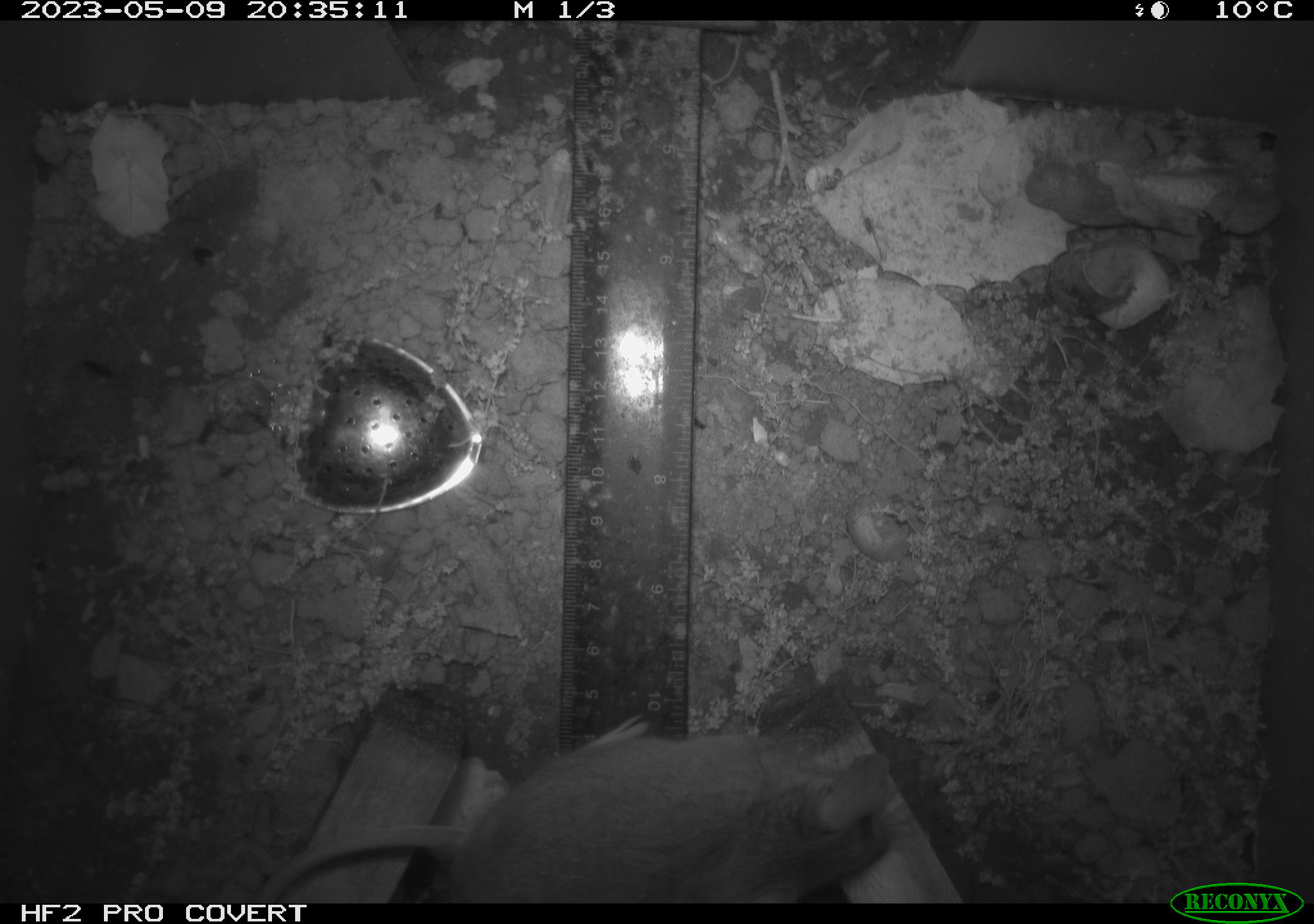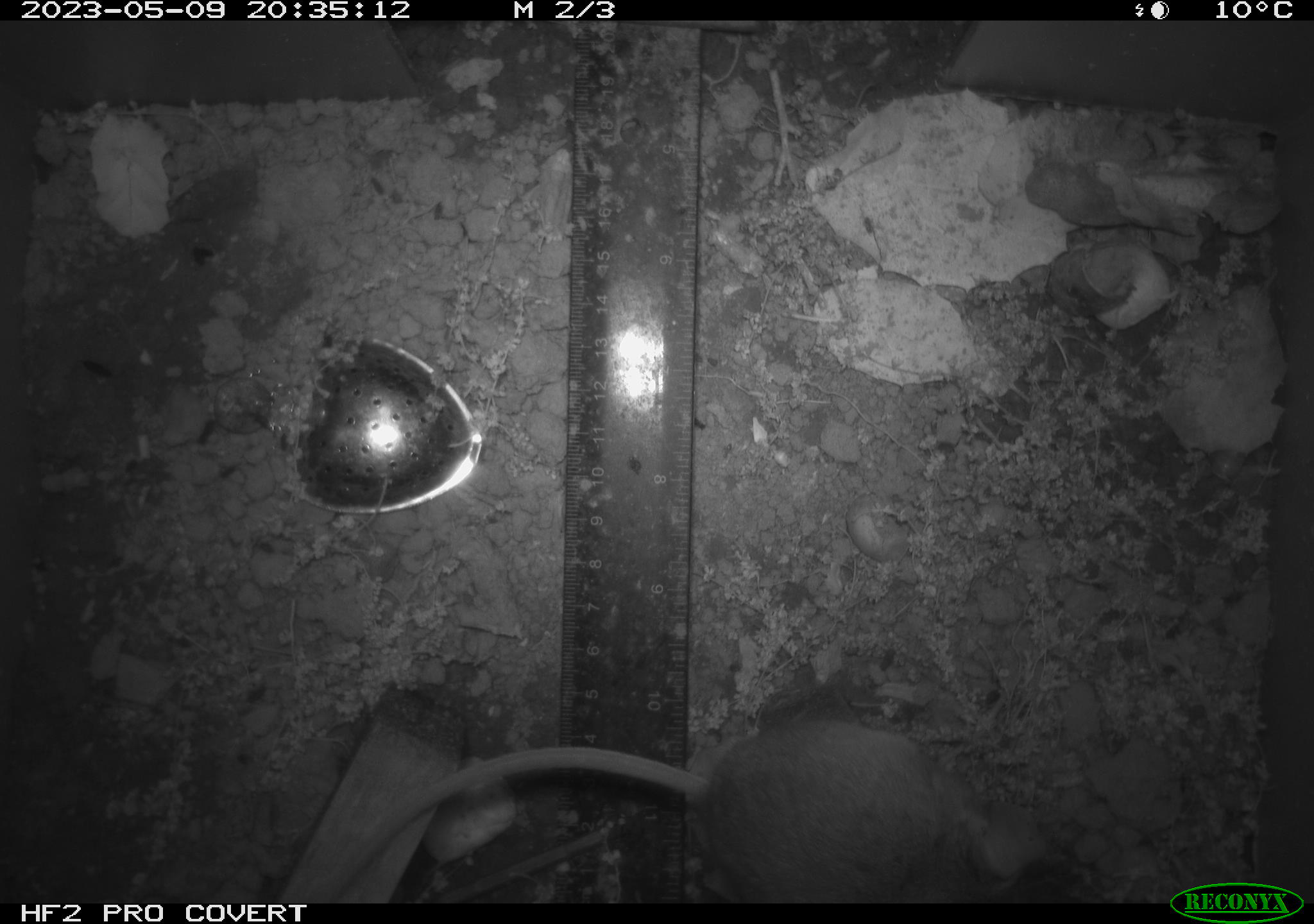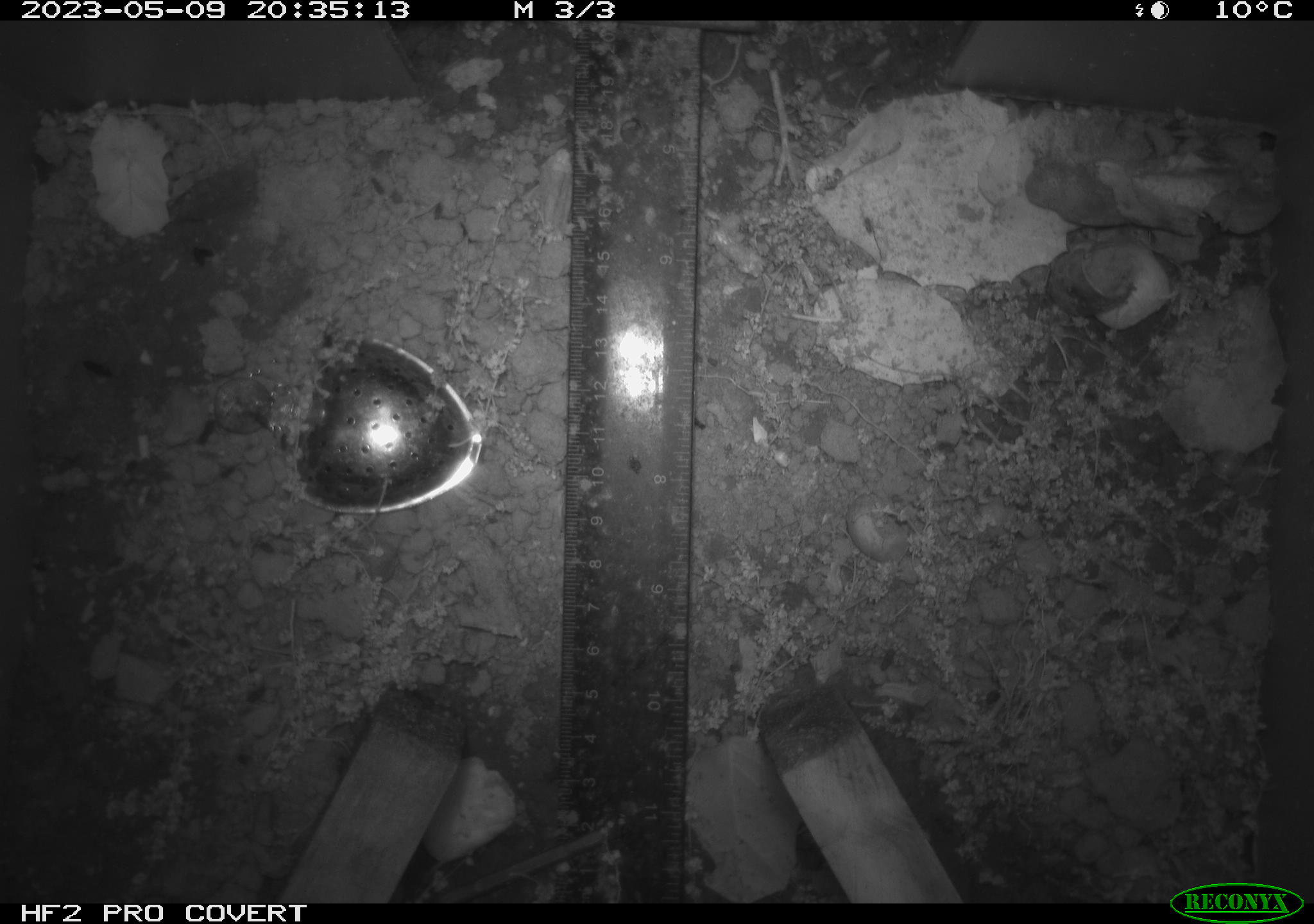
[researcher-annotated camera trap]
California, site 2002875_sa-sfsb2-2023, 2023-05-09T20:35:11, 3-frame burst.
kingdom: Animalia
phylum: Chordata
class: Mammalia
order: Rodentia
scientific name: Rodentia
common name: mouse species